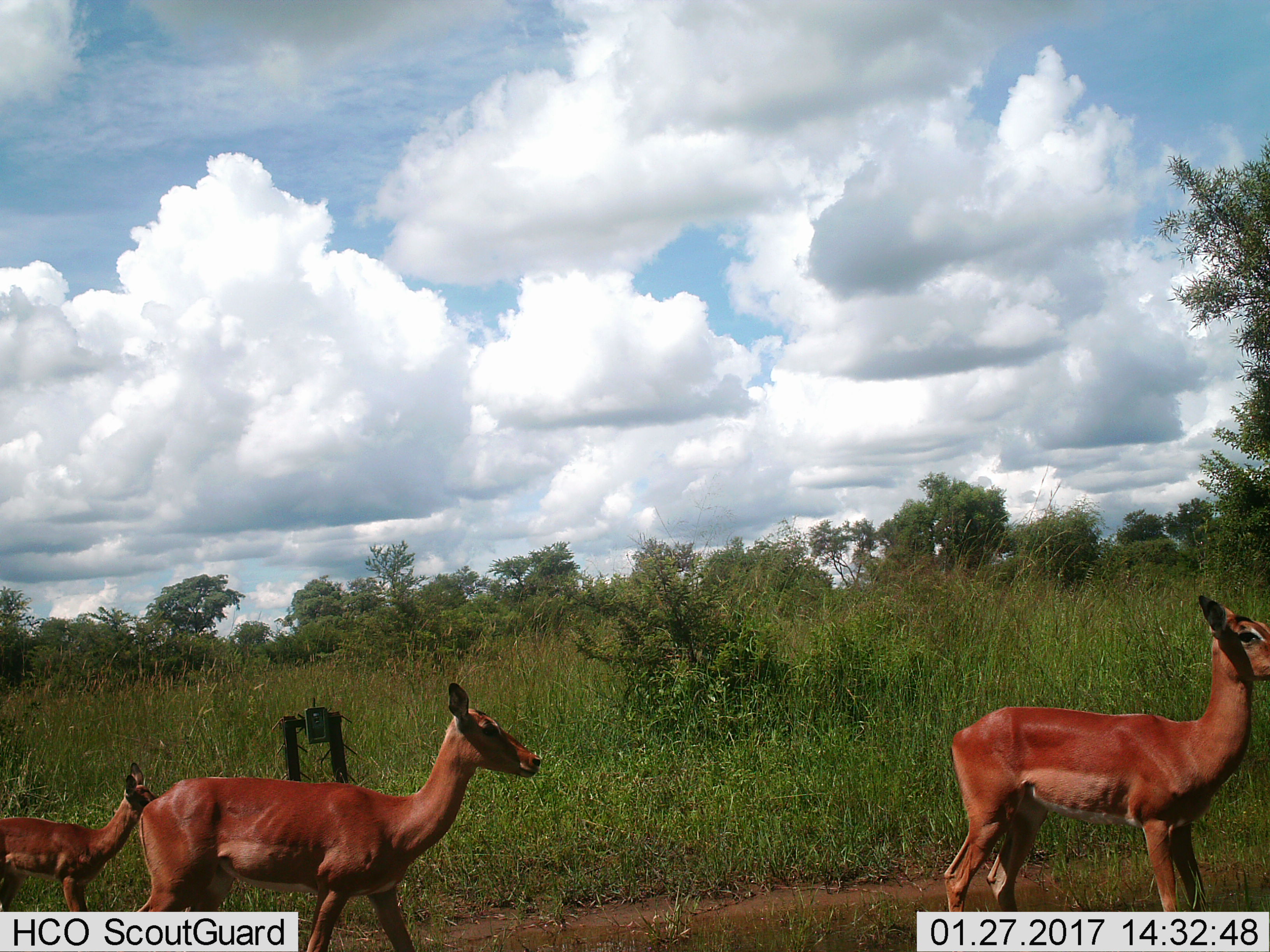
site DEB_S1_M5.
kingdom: Animalia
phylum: Chordata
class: Mammalia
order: Artiodactyla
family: Bovidae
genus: Aepyceros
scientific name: Aepyceros melampus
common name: impala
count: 3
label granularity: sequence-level